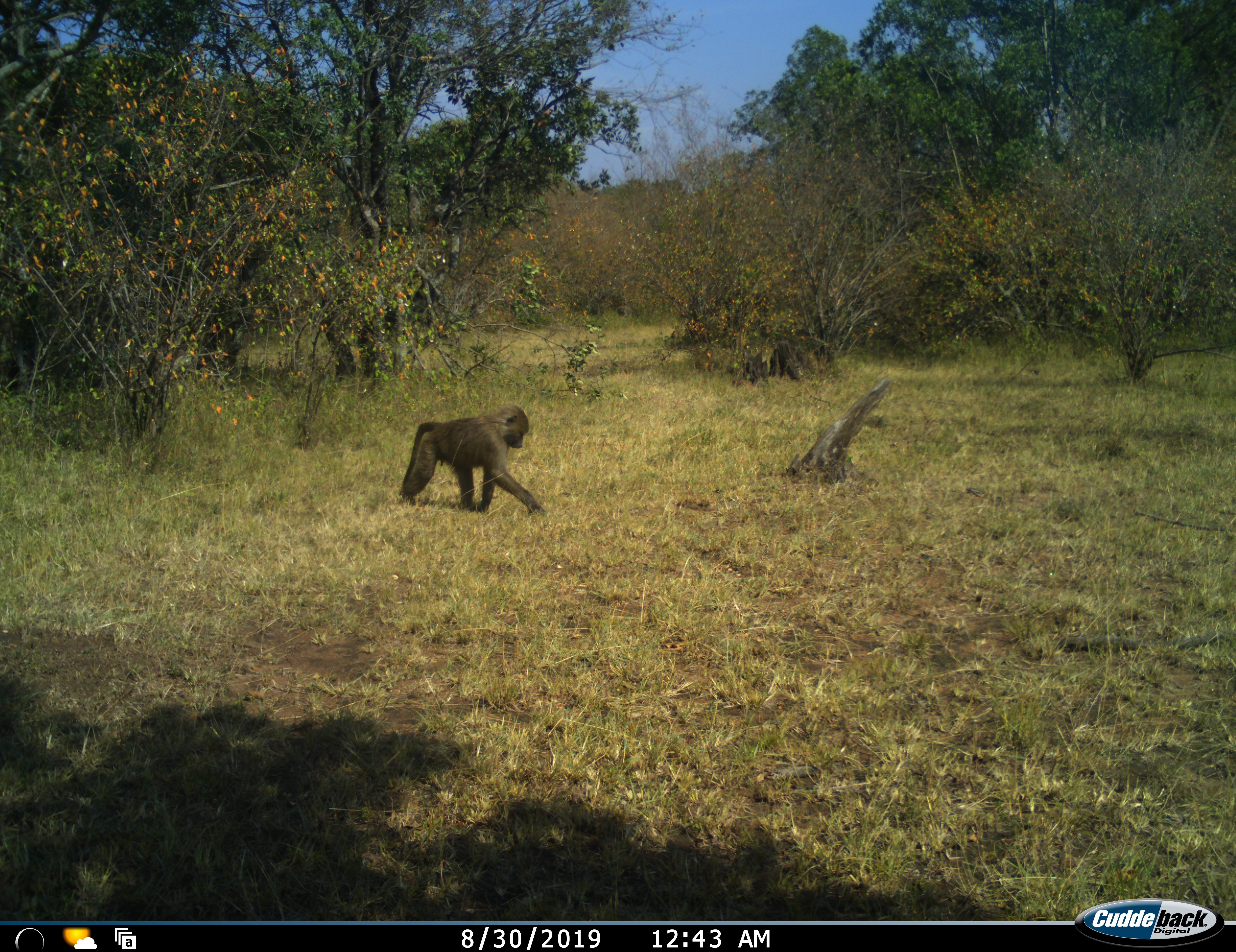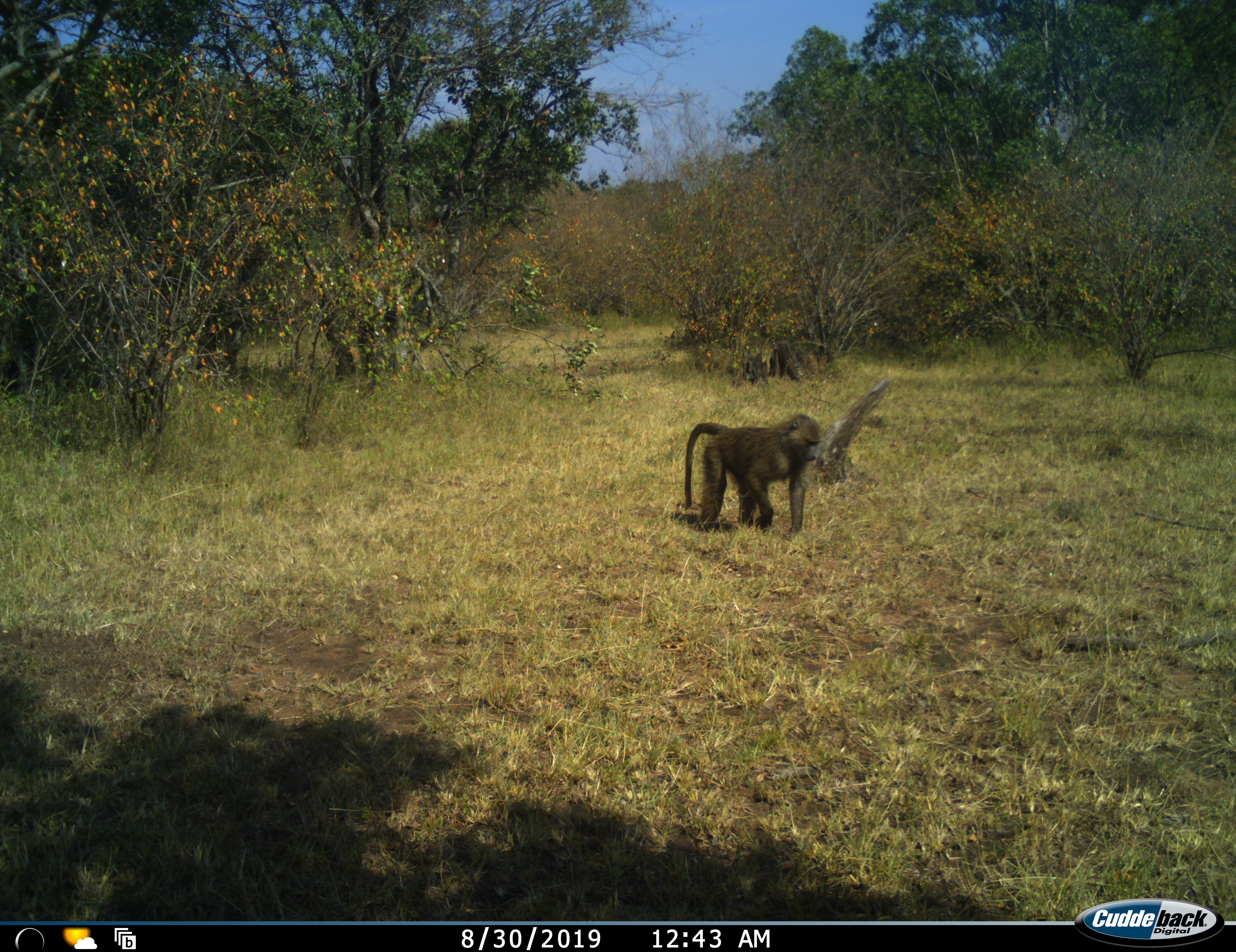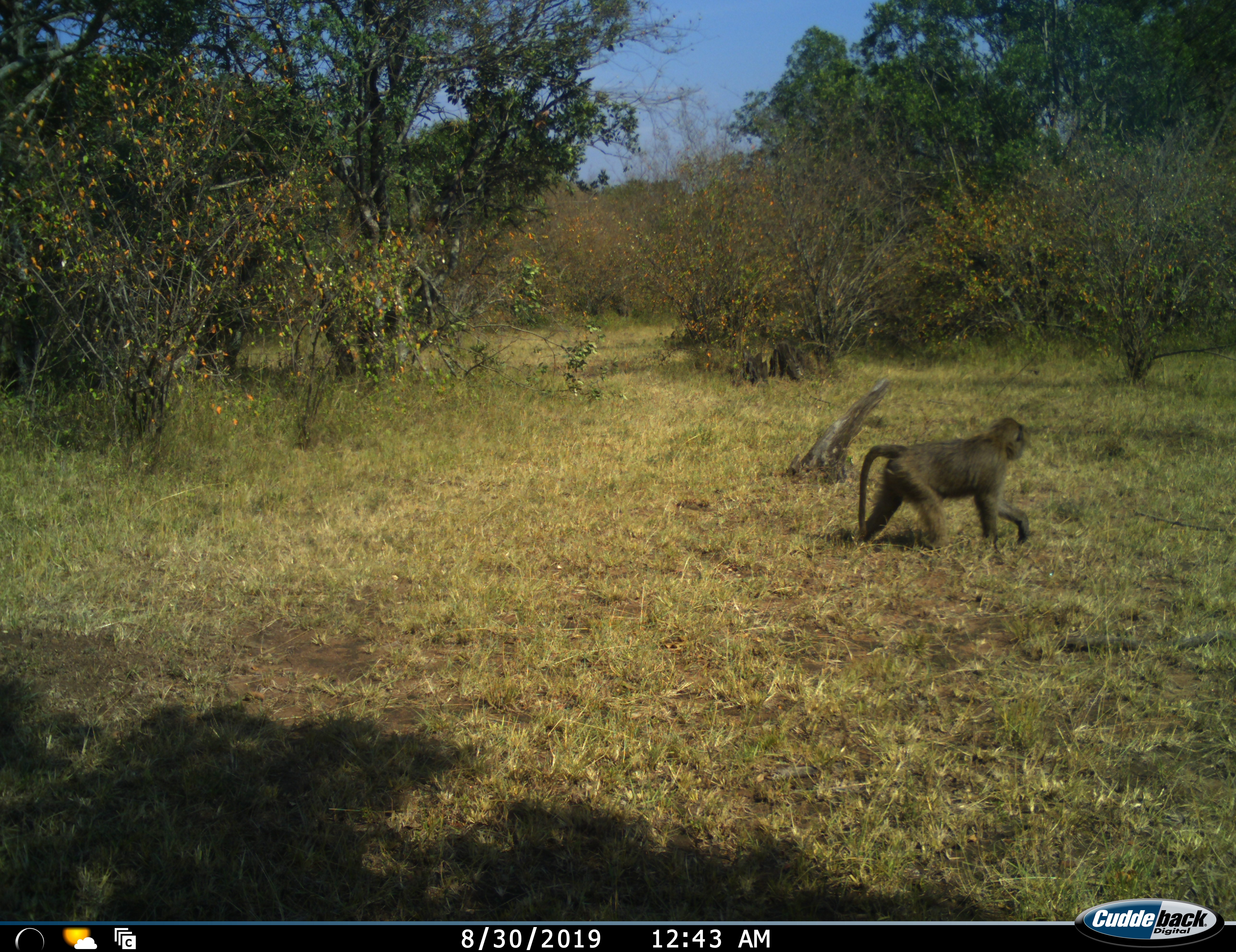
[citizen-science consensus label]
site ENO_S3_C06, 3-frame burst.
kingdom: Animalia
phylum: Chordata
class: Mammalia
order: Primates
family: Cercopithecidae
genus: Papio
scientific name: Papio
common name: baboon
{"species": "baboon (Papio)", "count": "1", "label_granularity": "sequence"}